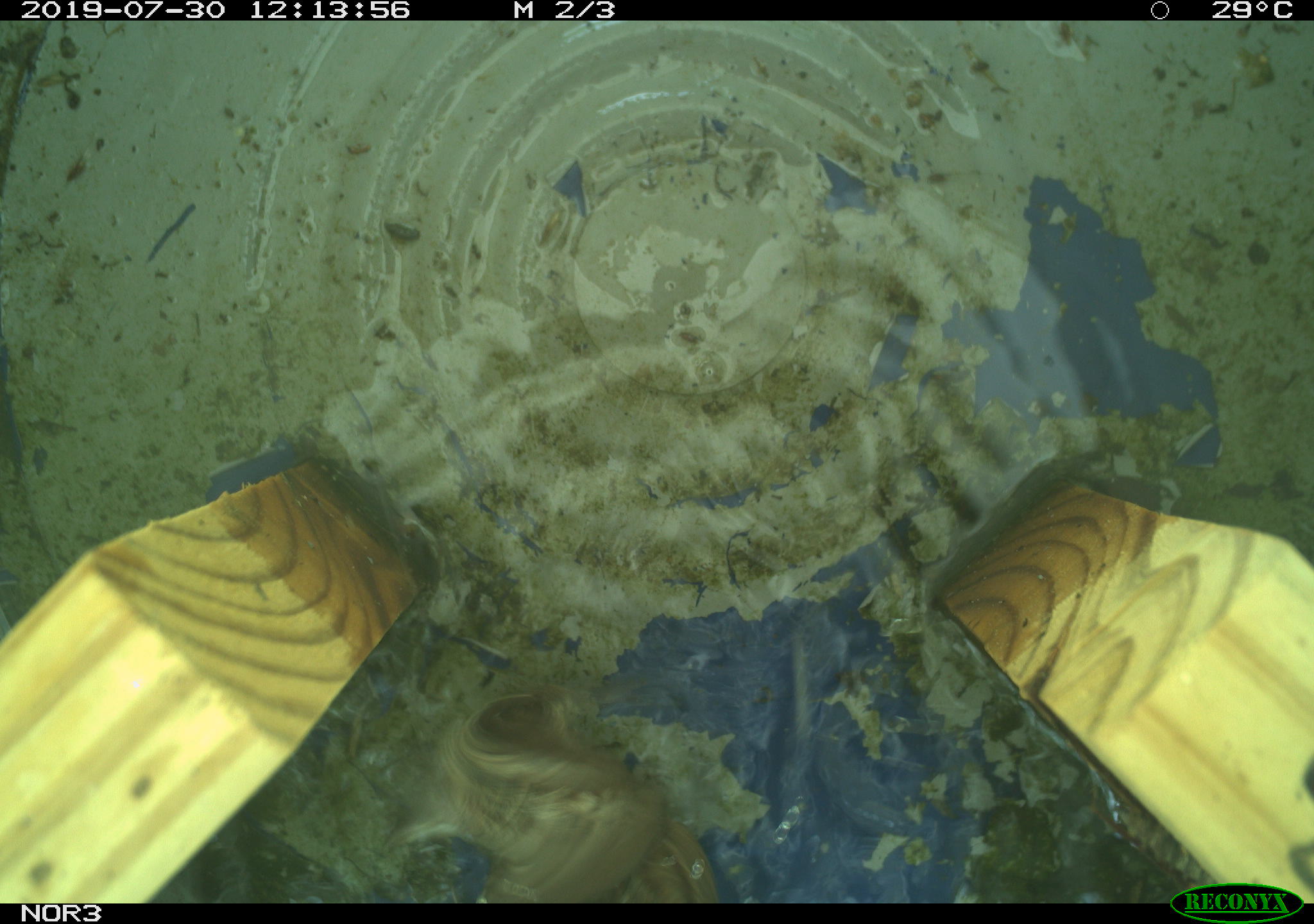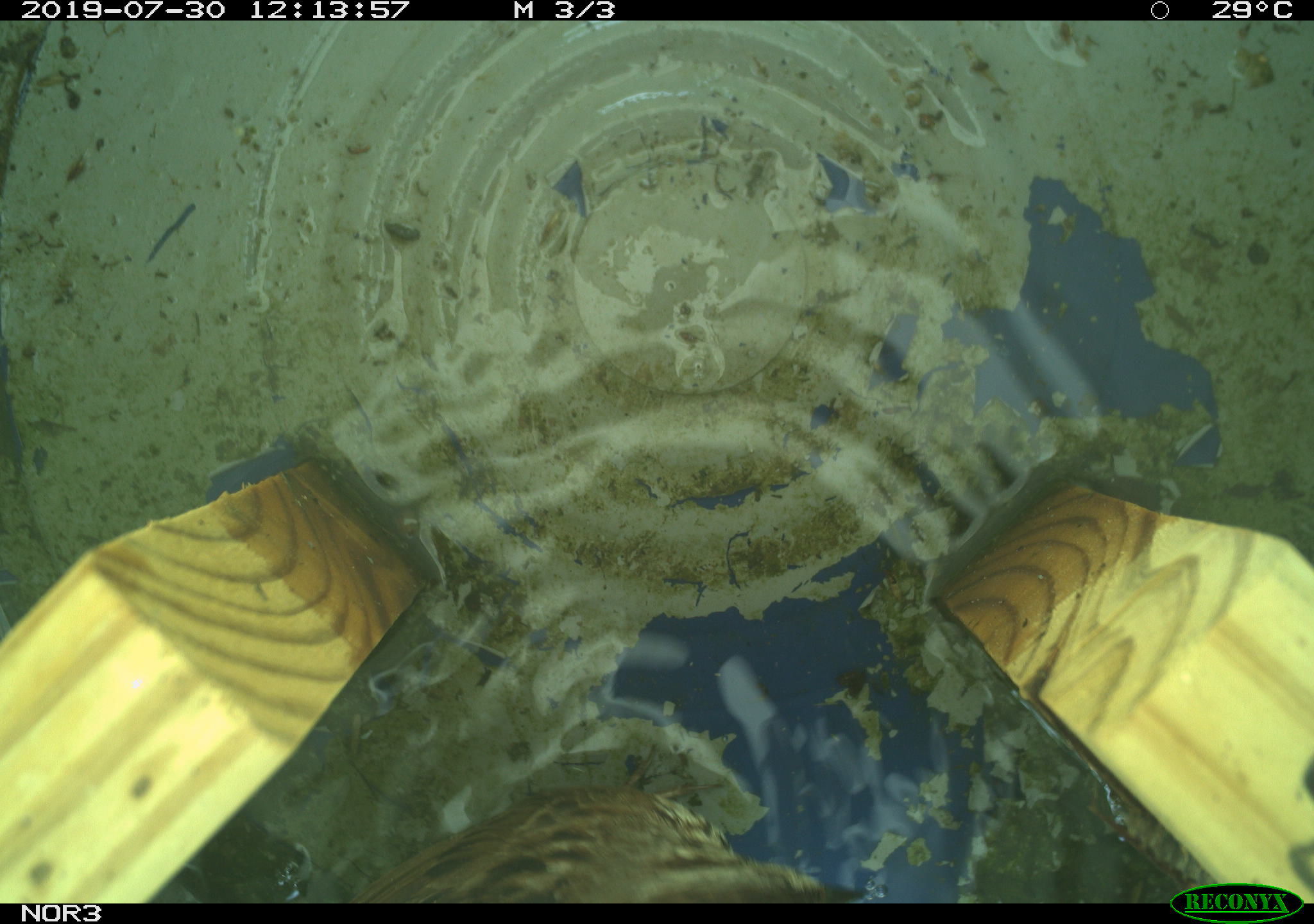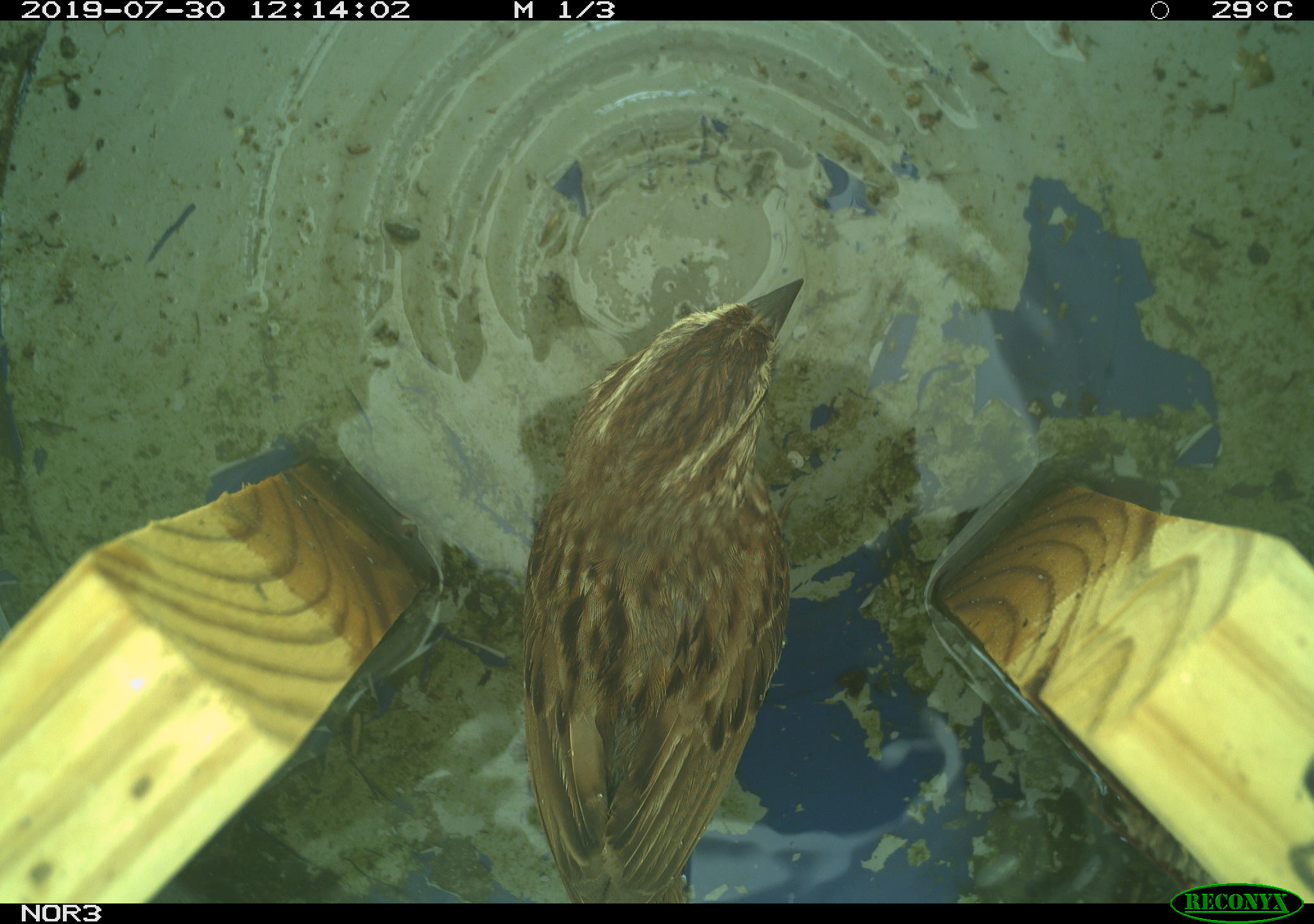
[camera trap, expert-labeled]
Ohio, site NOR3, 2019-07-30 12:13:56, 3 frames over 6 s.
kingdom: Animalia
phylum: Chordata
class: Aves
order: Passeriformes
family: Passerellidae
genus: Melospiza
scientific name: Melospiza melodia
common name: song sparrow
Song sparrow (Melospiza melodia).